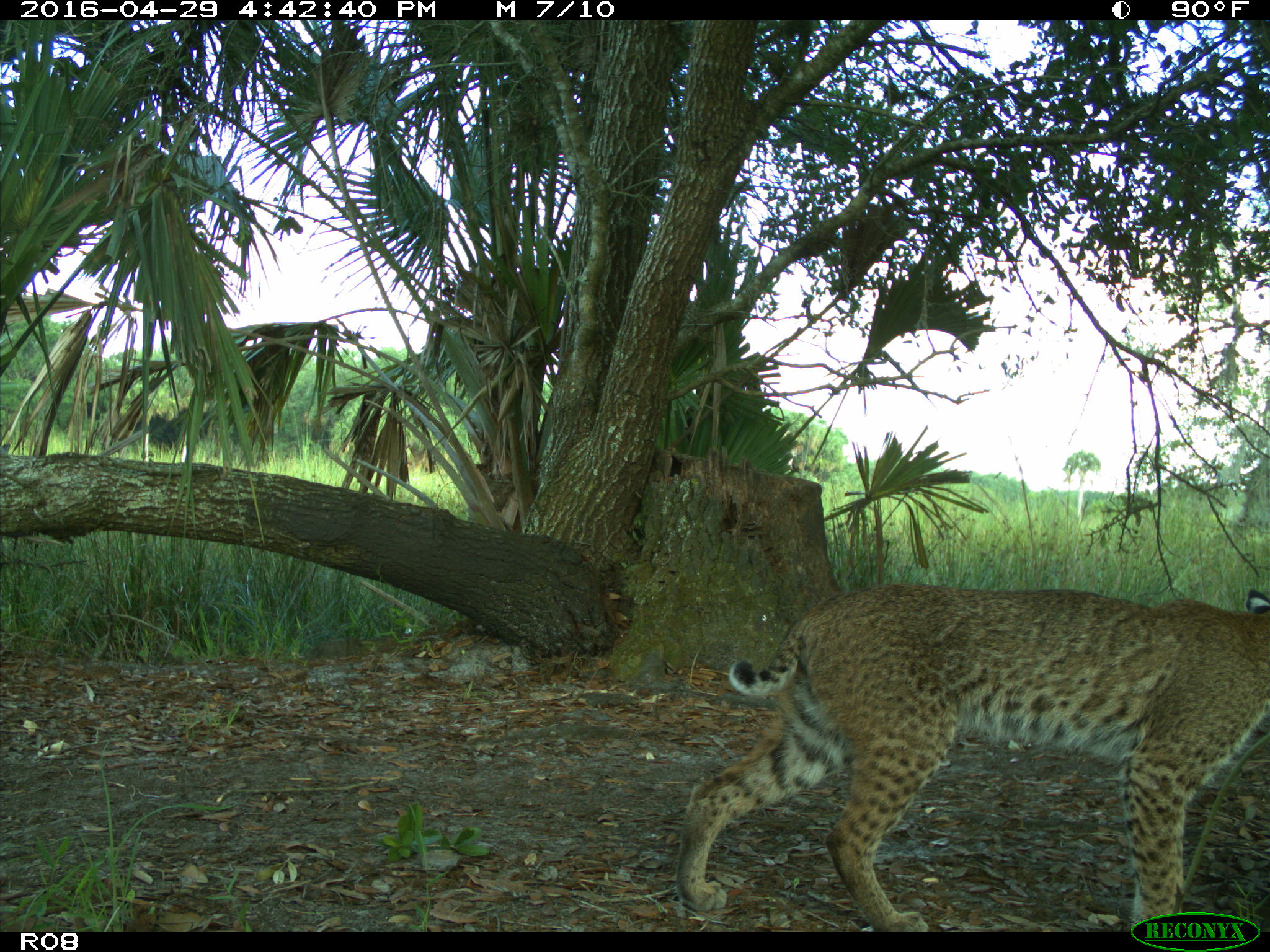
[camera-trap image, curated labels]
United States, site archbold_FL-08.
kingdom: Animalia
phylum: Chordata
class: Mammalia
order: Carnivora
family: Felidae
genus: Lynx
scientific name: Lynx rufus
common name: bobcat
Lynx rufus (bobcat).